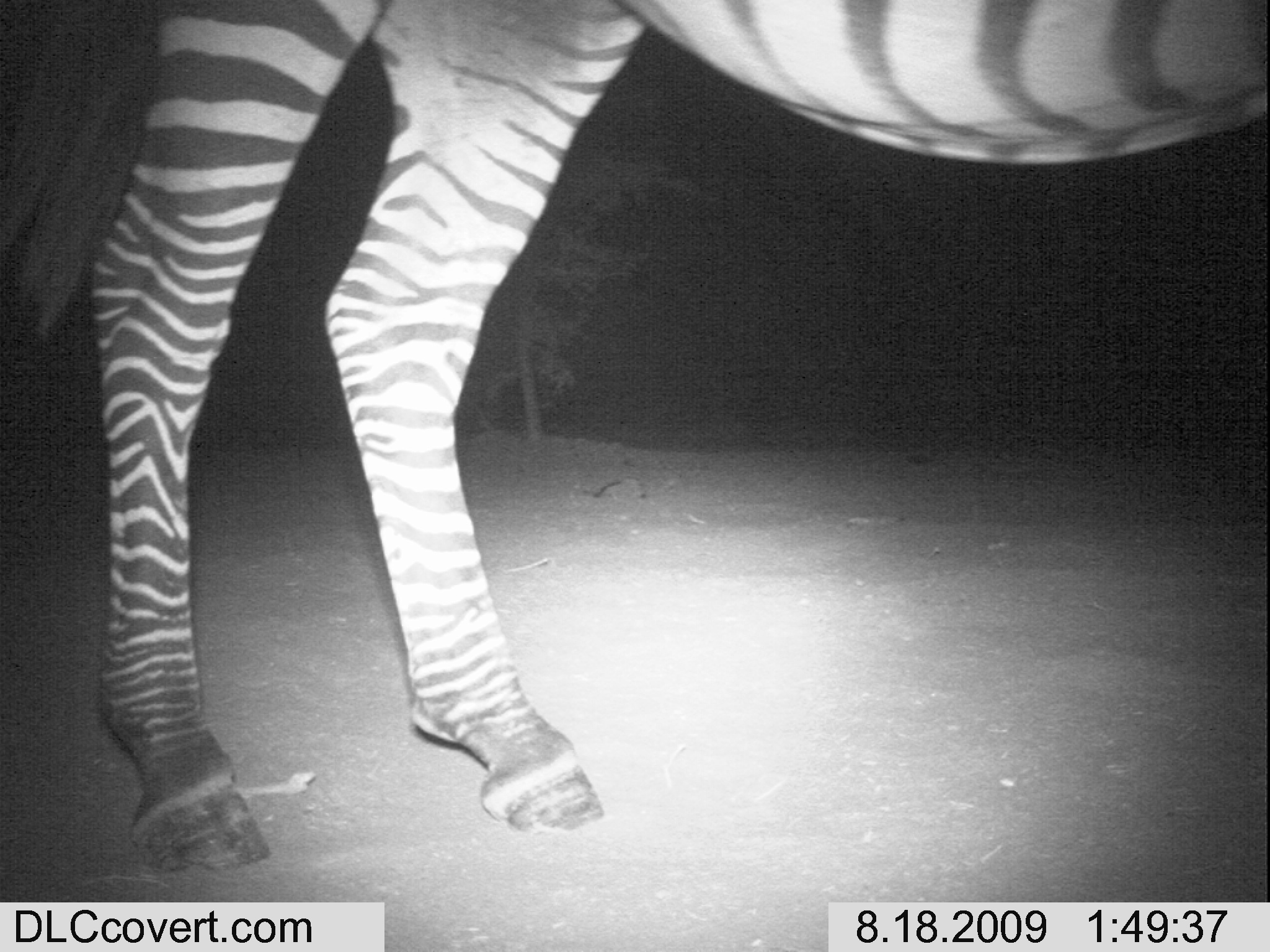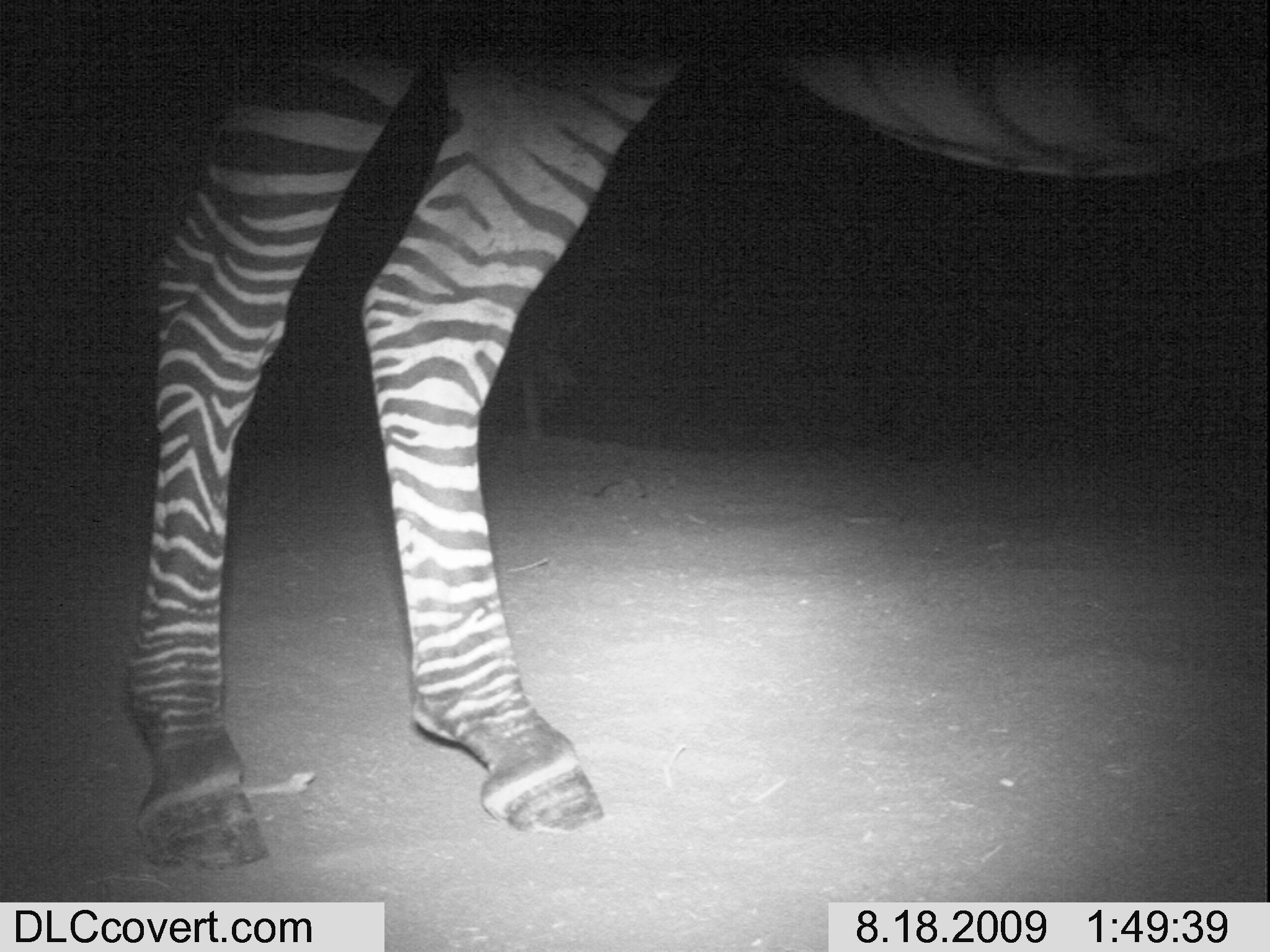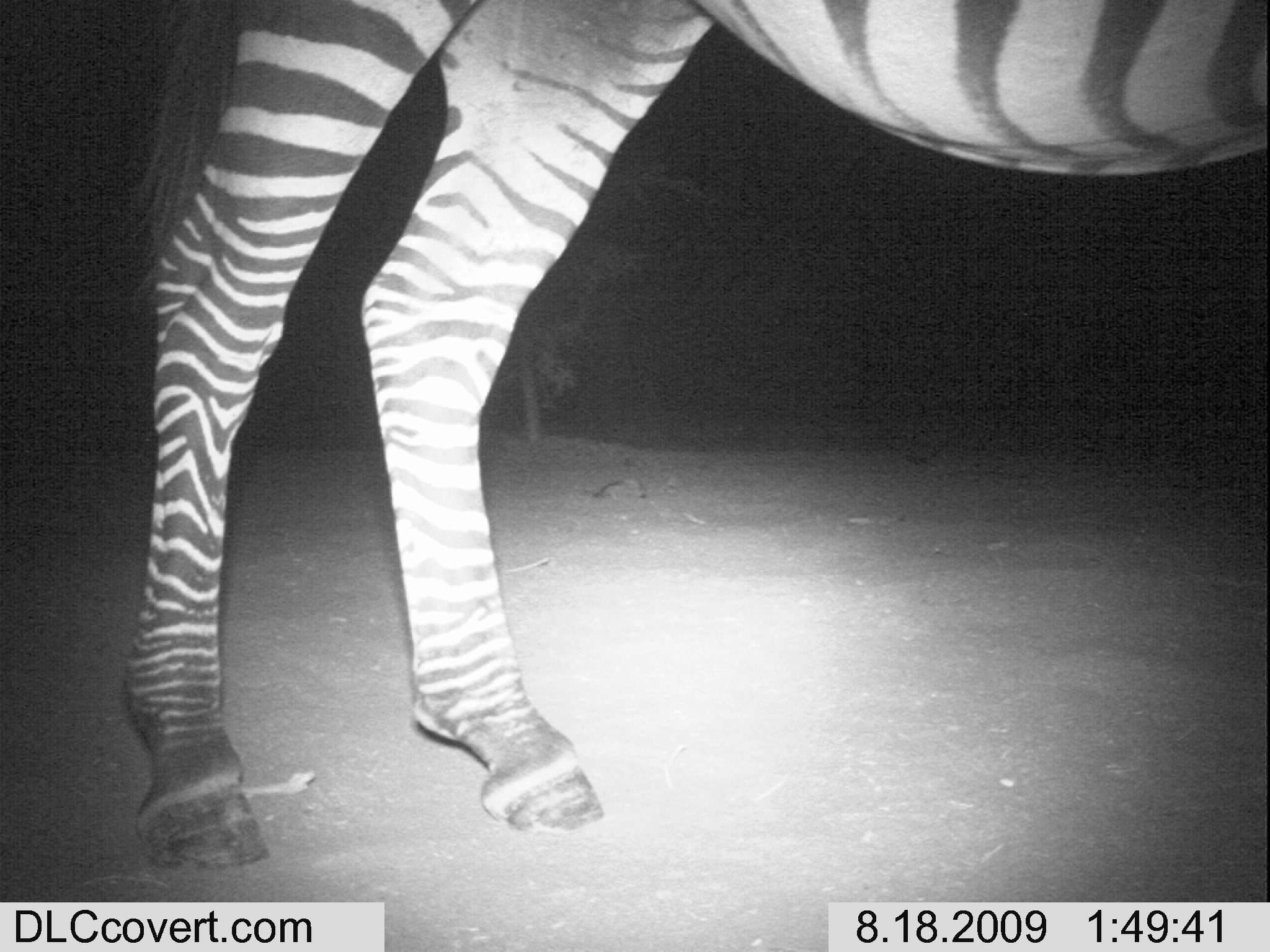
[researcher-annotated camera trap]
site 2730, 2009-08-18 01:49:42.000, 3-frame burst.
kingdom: Animalia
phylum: Chordata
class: Mammalia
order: Perissodactyla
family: Equidae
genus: Equus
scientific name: Equus quagga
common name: plains zebra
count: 1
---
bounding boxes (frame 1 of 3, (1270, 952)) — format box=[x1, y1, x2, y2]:
equus quagga: box=[0, 0, 1270, 879]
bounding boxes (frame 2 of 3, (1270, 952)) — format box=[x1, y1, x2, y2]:
equus quagga: box=[112, 0, 1270, 873]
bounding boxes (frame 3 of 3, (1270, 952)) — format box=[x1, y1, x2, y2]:
equus quagga: box=[115, 0, 1270, 876]